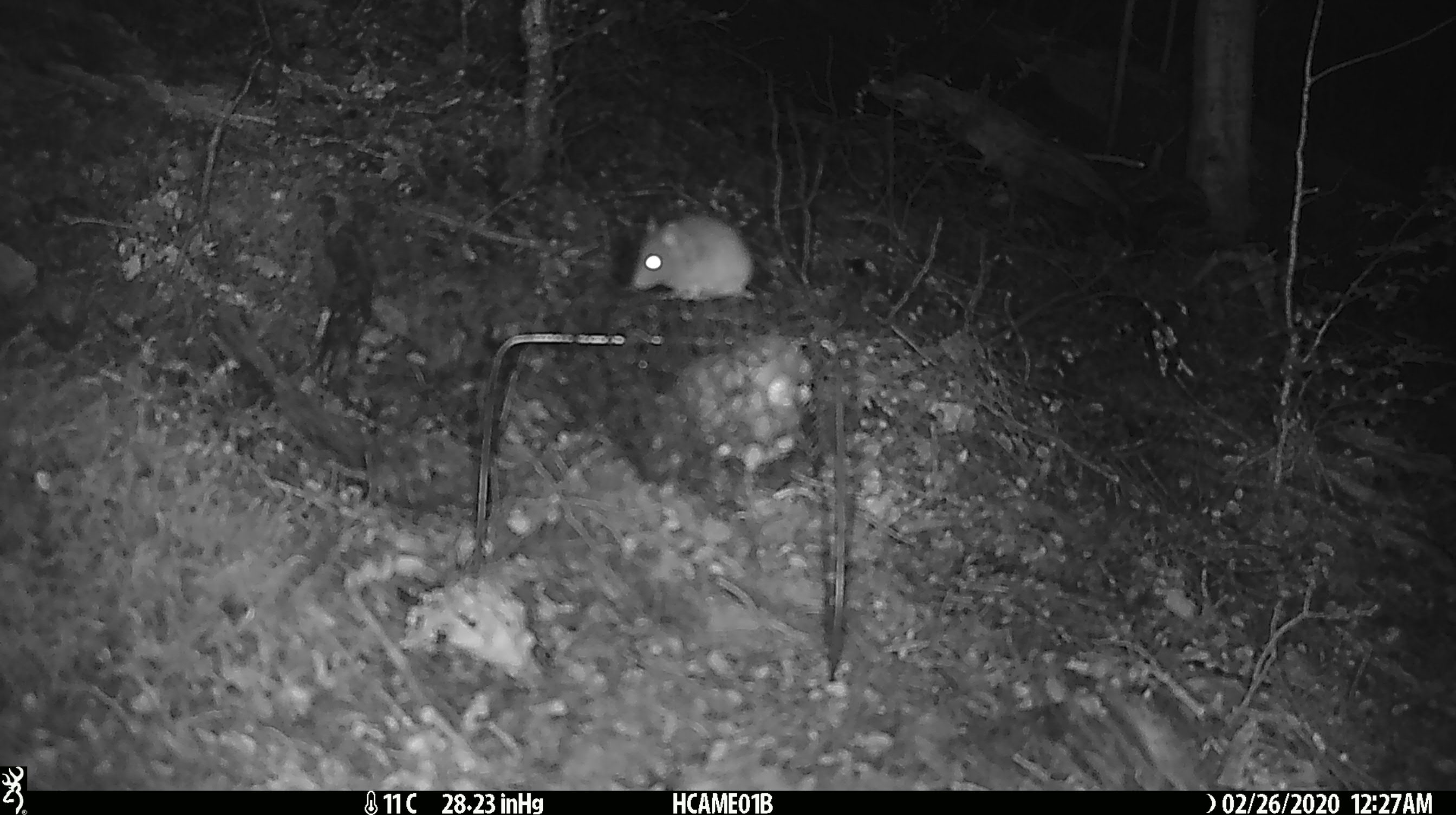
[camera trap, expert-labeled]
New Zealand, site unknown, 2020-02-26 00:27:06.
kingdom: Animalia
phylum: Chordata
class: Mammalia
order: Rodentia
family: Muridae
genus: Mus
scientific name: Mus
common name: mouse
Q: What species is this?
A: Mouse (Mus).